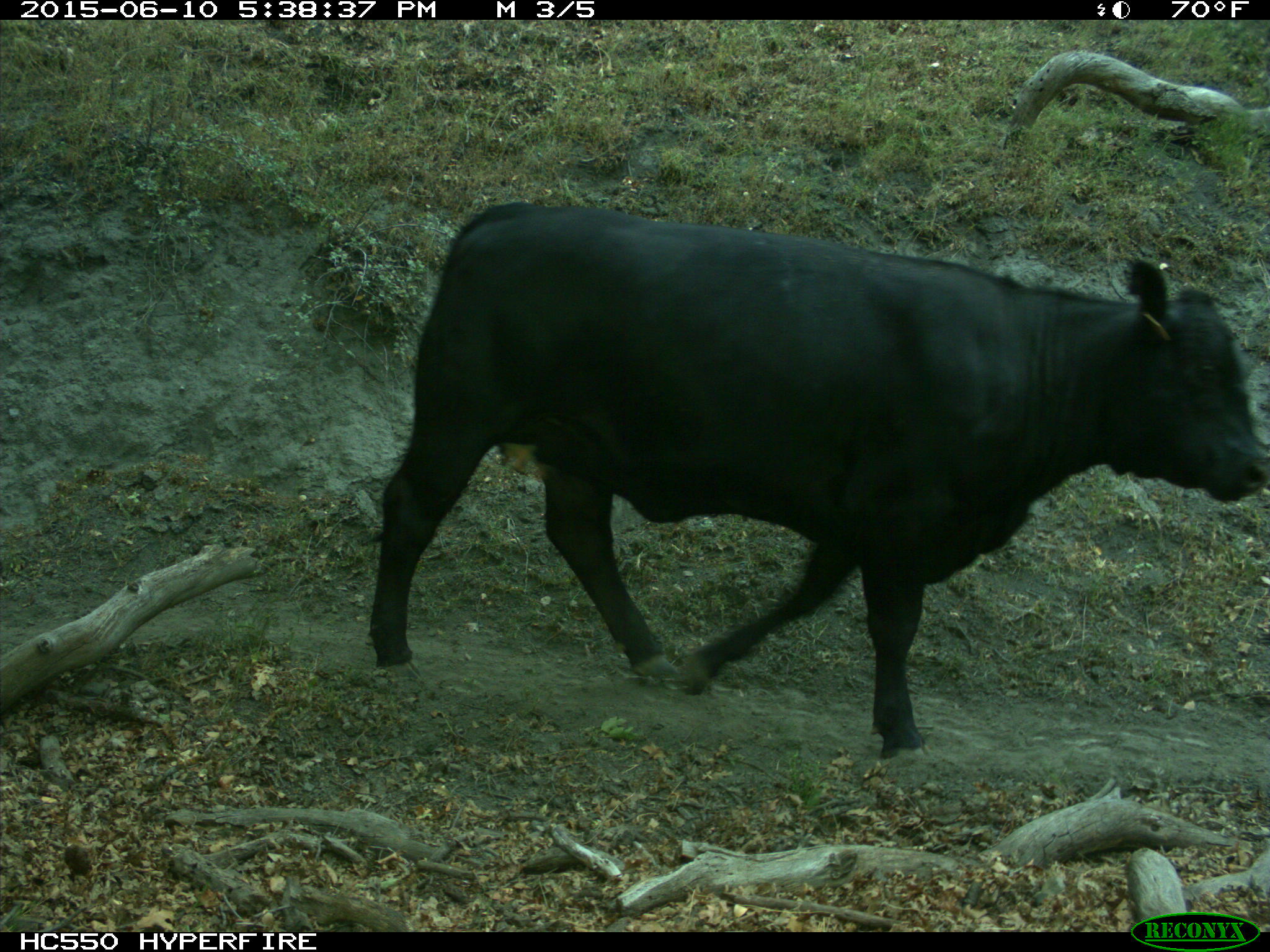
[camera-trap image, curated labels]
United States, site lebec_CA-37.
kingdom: Animalia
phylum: Chordata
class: Mammalia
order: Artiodactyla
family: Bovidae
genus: Bos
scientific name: Bos taurus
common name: domestic cow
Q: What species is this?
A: Bos taurus (domestic cow).